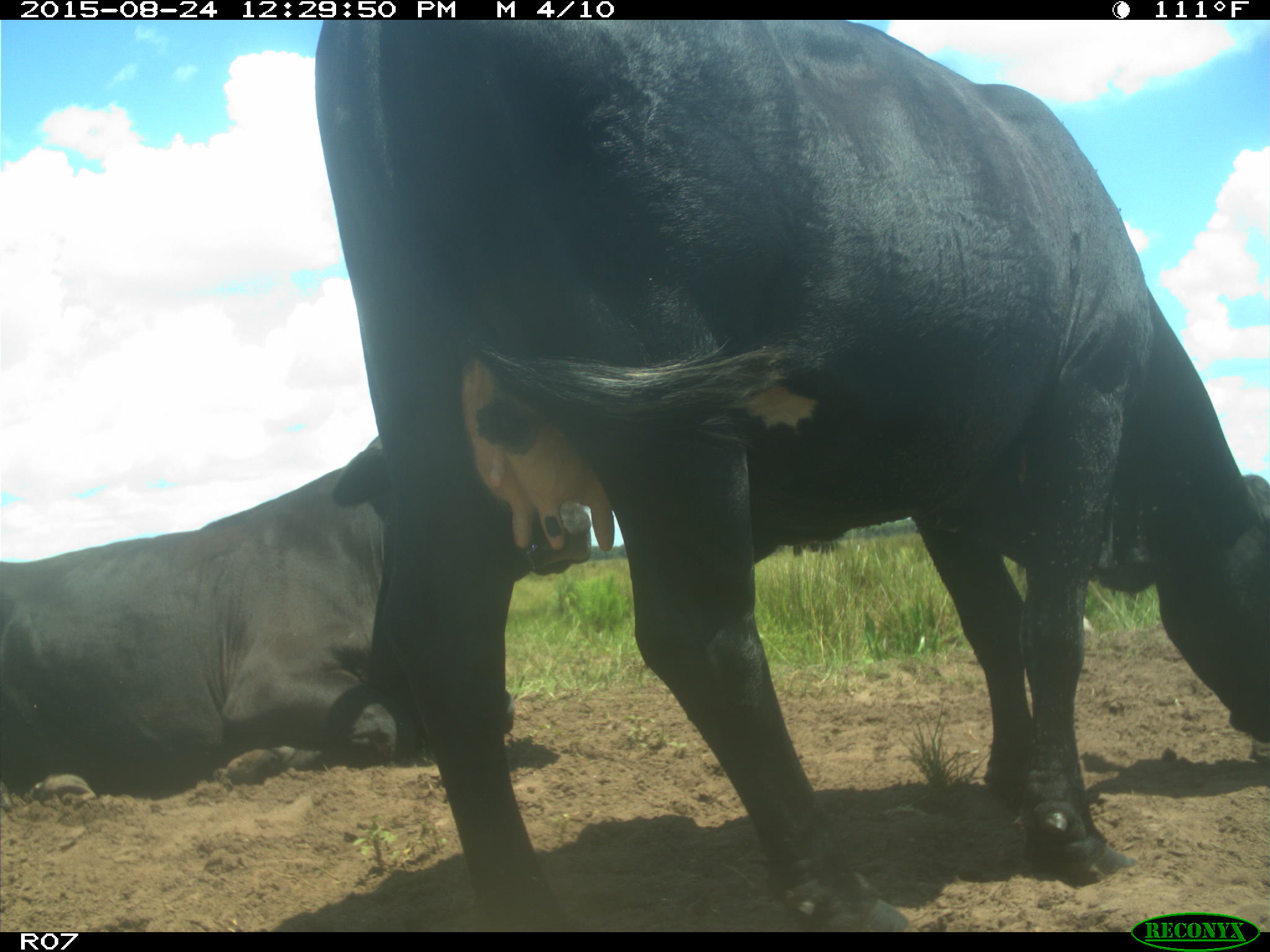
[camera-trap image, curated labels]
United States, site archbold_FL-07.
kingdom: Animalia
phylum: Chordata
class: Mammalia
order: Artiodactyla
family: Bovidae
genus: Bos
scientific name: Bos taurus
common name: domestic cow